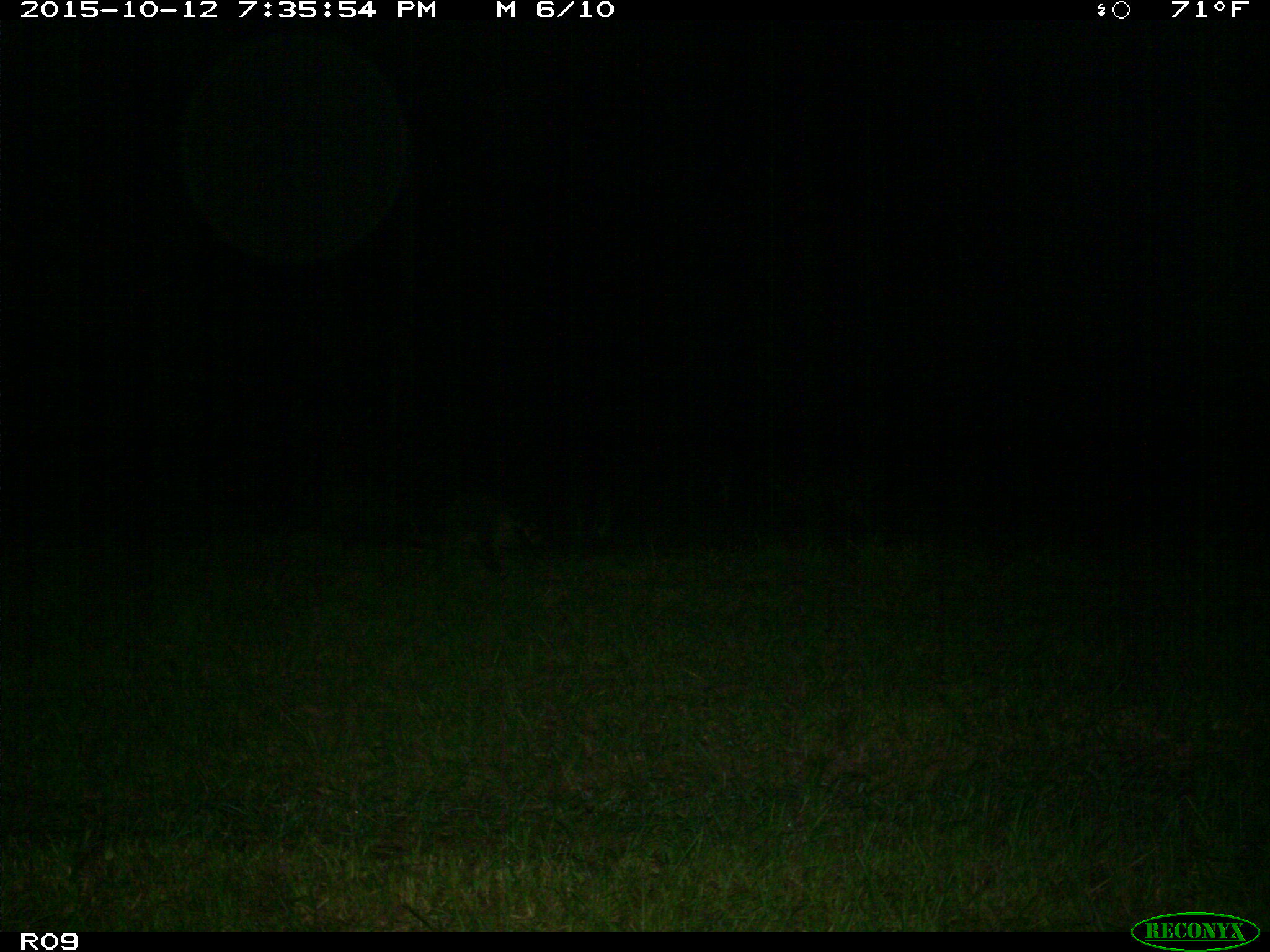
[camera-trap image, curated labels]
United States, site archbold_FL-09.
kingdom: Animalia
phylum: Chordata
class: Mammalia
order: Carnivora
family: Procyonidae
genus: Procyon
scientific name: Procyon lotor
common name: common raccoon